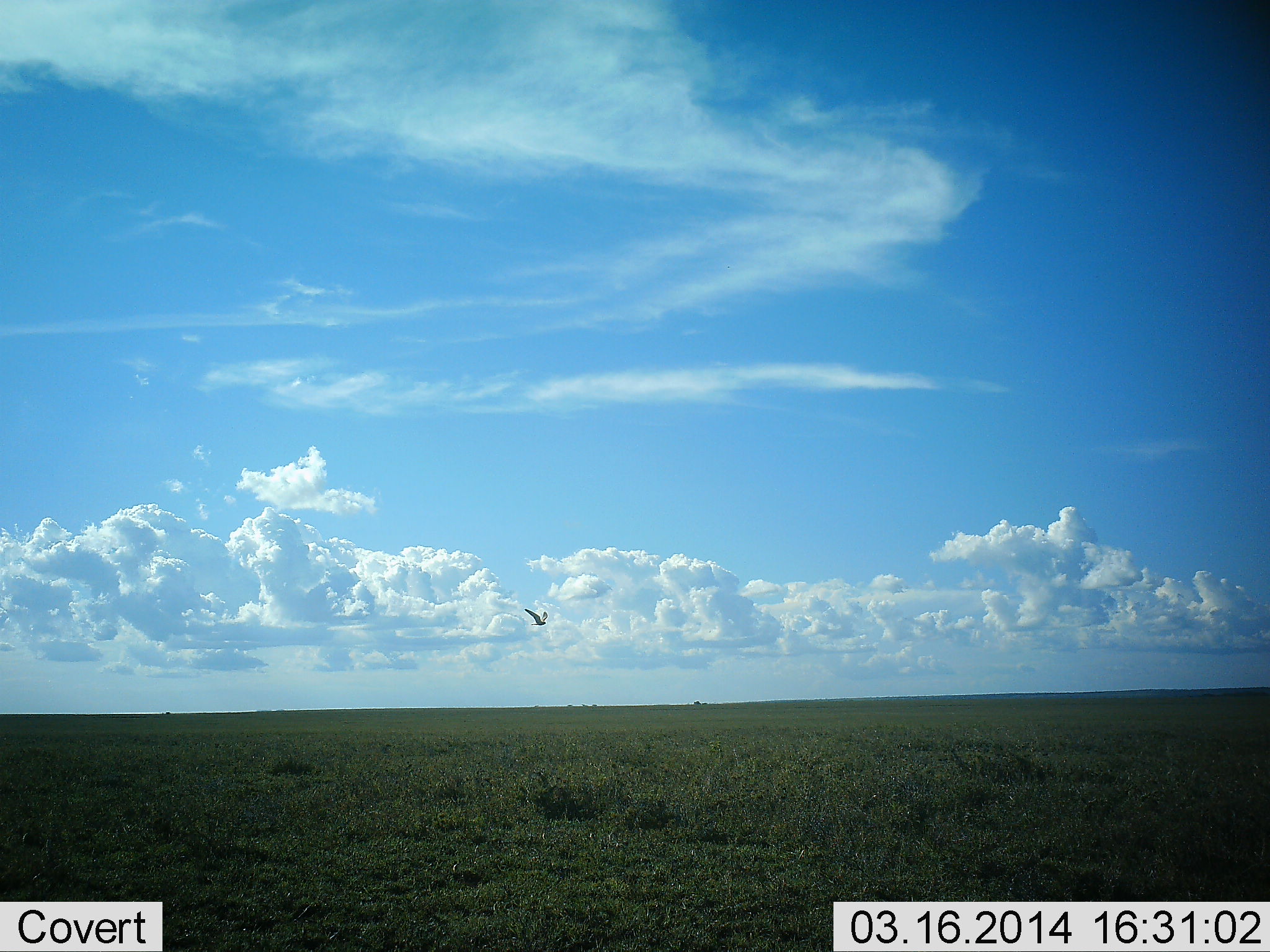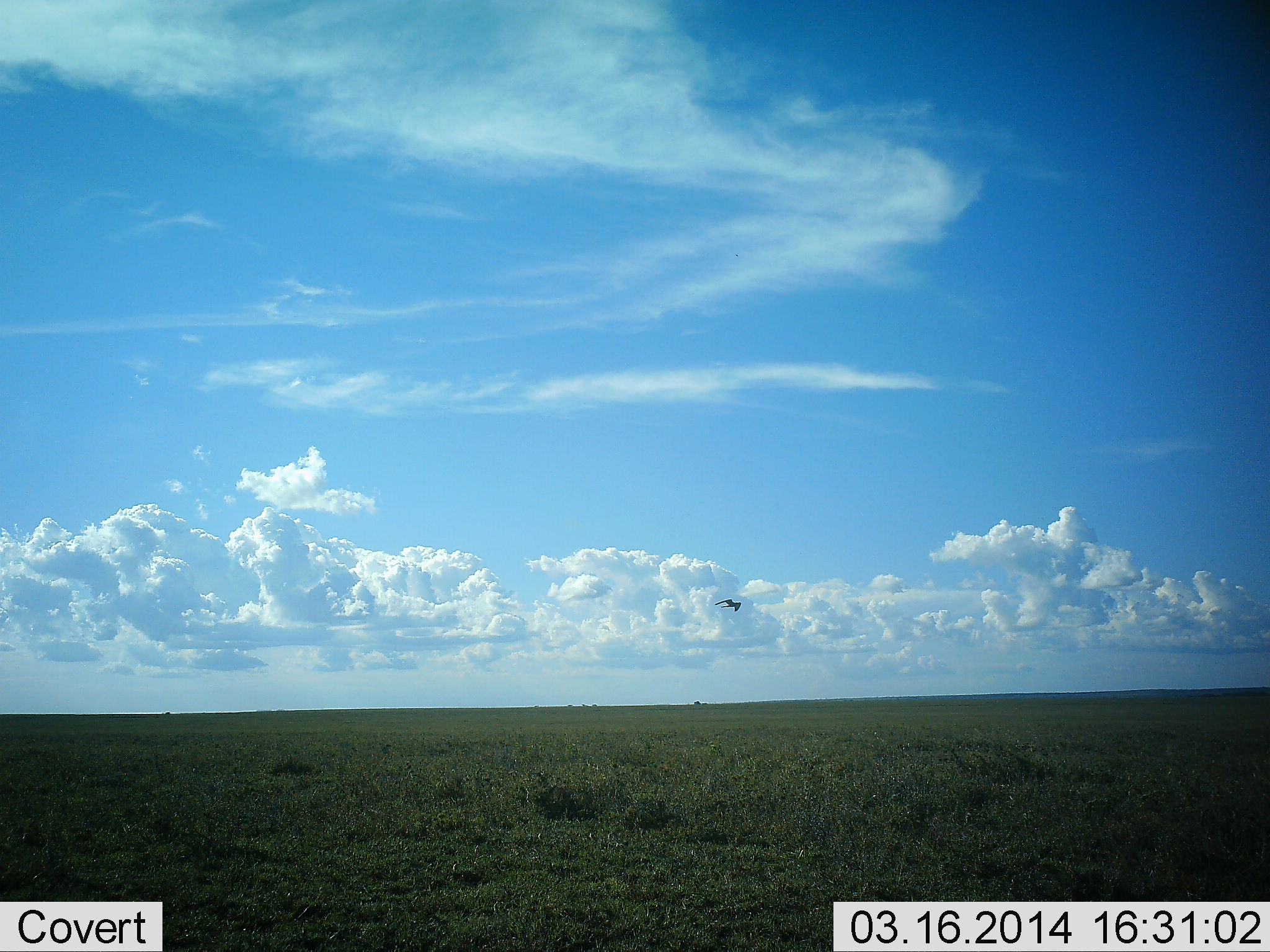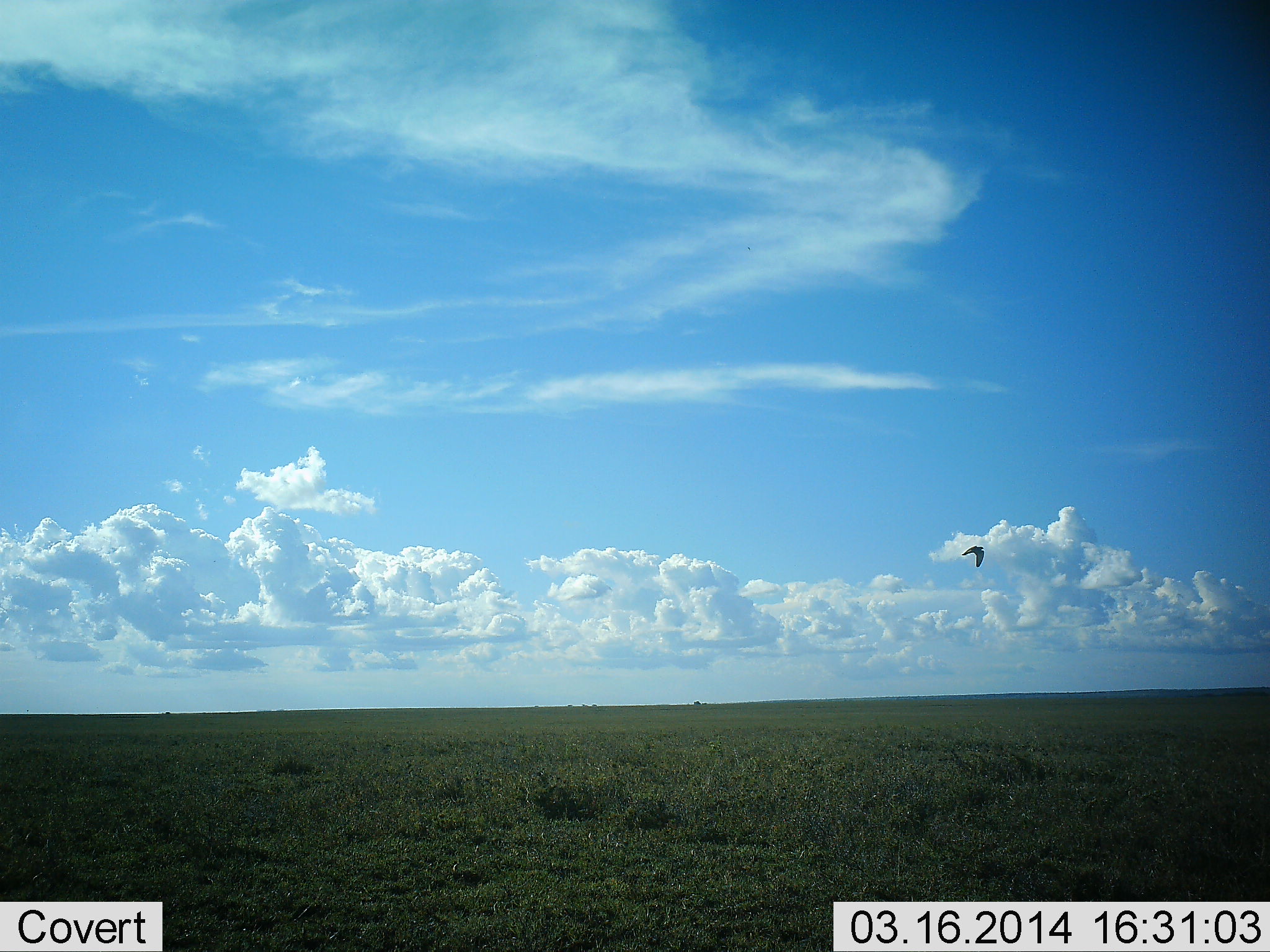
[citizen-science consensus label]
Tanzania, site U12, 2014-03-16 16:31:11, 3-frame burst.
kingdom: Animalia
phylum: Chordata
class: Aves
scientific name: Aves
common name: bird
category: otherbird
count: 1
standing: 0%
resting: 0%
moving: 100%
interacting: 0%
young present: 0%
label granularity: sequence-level